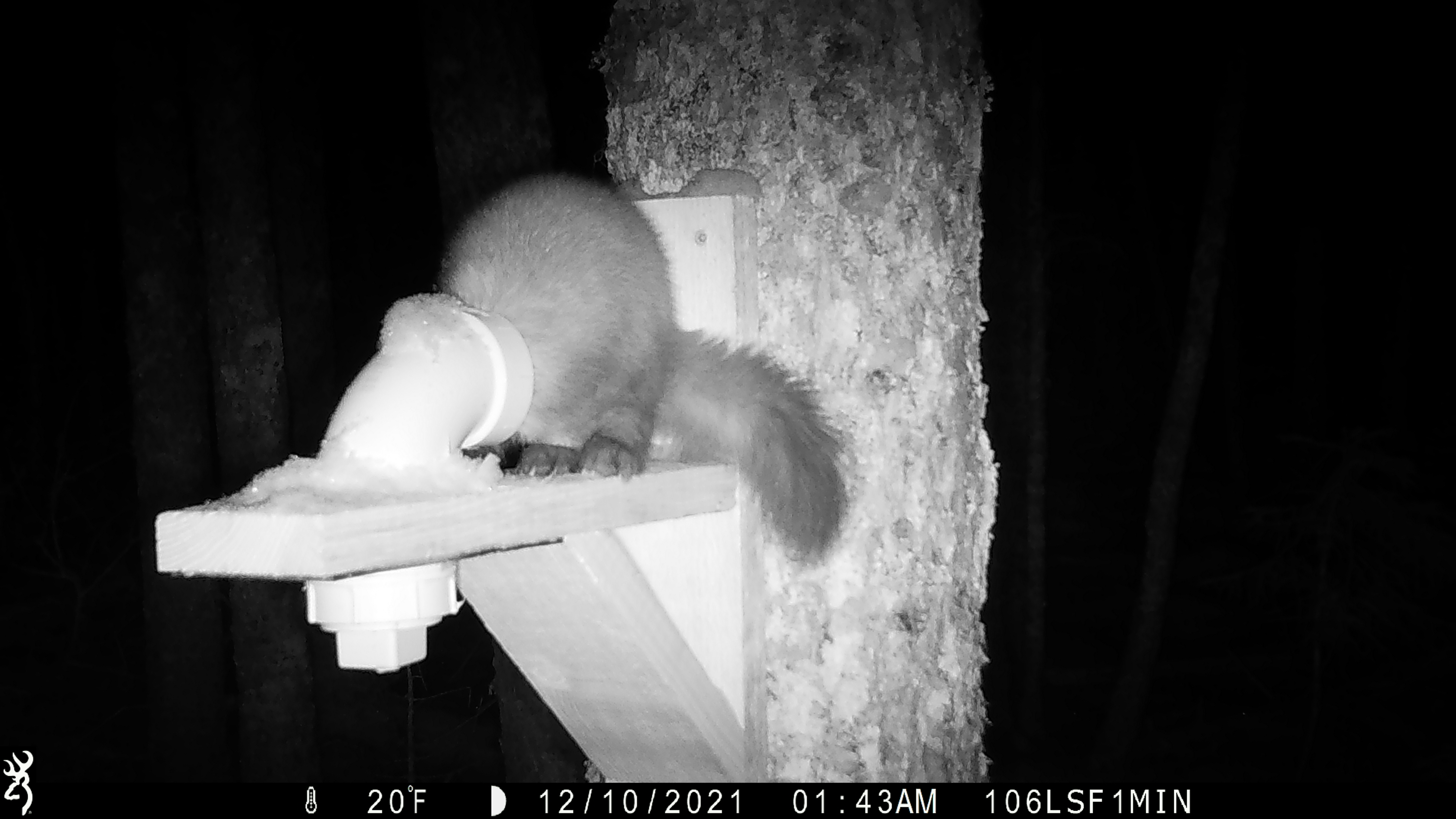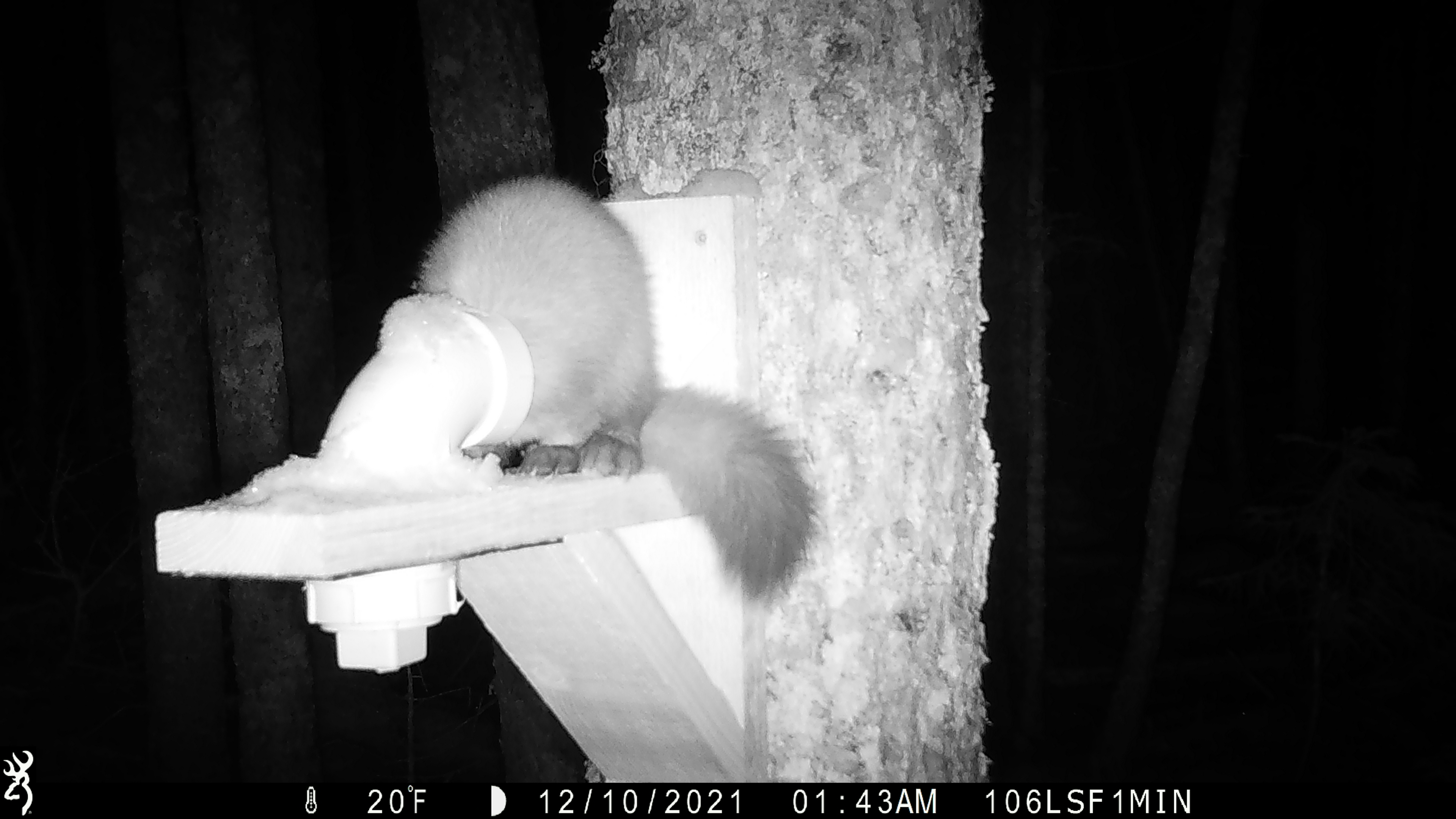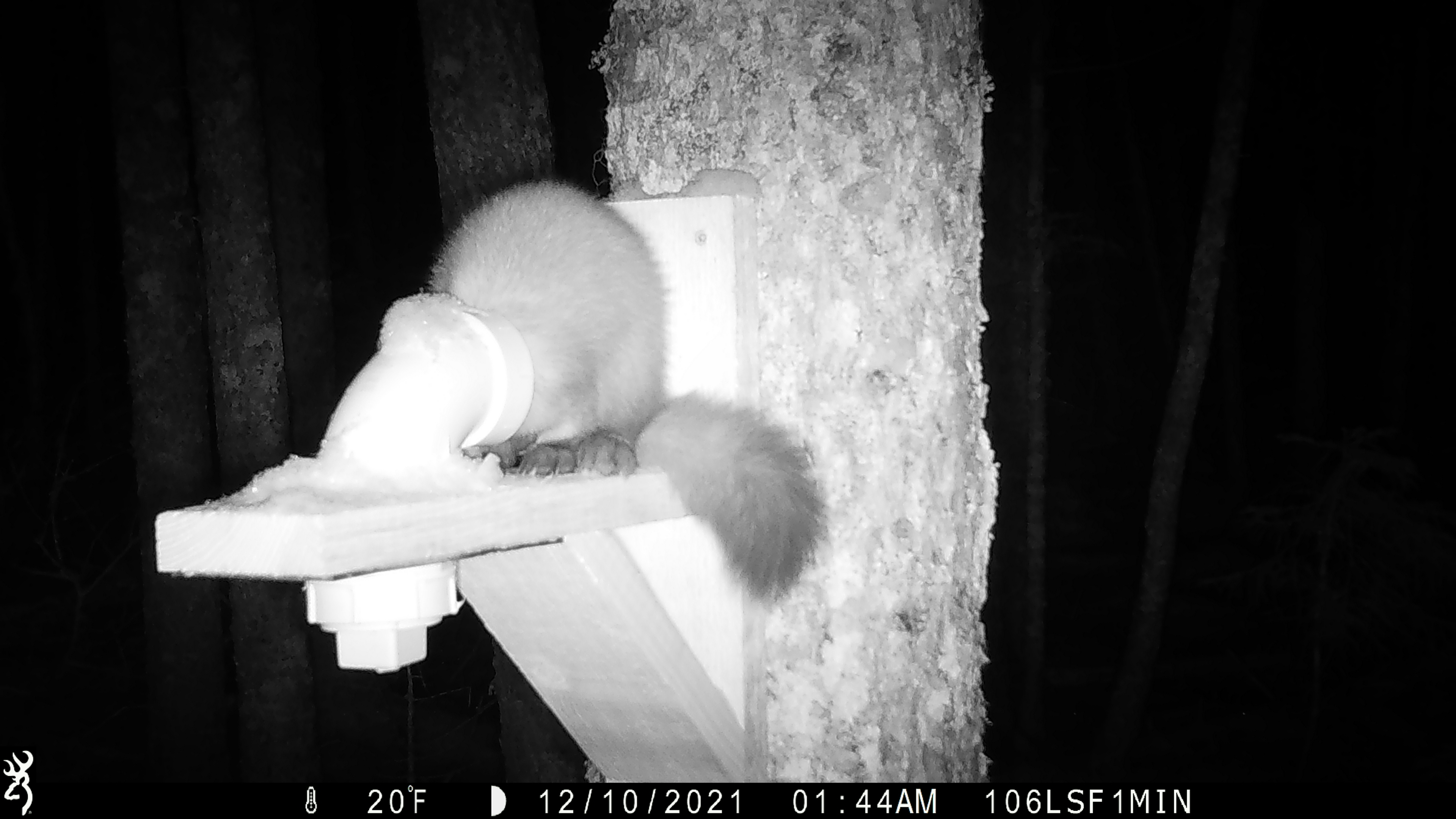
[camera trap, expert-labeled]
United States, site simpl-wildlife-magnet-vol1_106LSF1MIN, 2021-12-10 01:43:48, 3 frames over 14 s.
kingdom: Animalia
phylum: Chordata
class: Mammalia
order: Carnivora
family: Mustelidae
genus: Martes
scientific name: Martes americana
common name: american marten